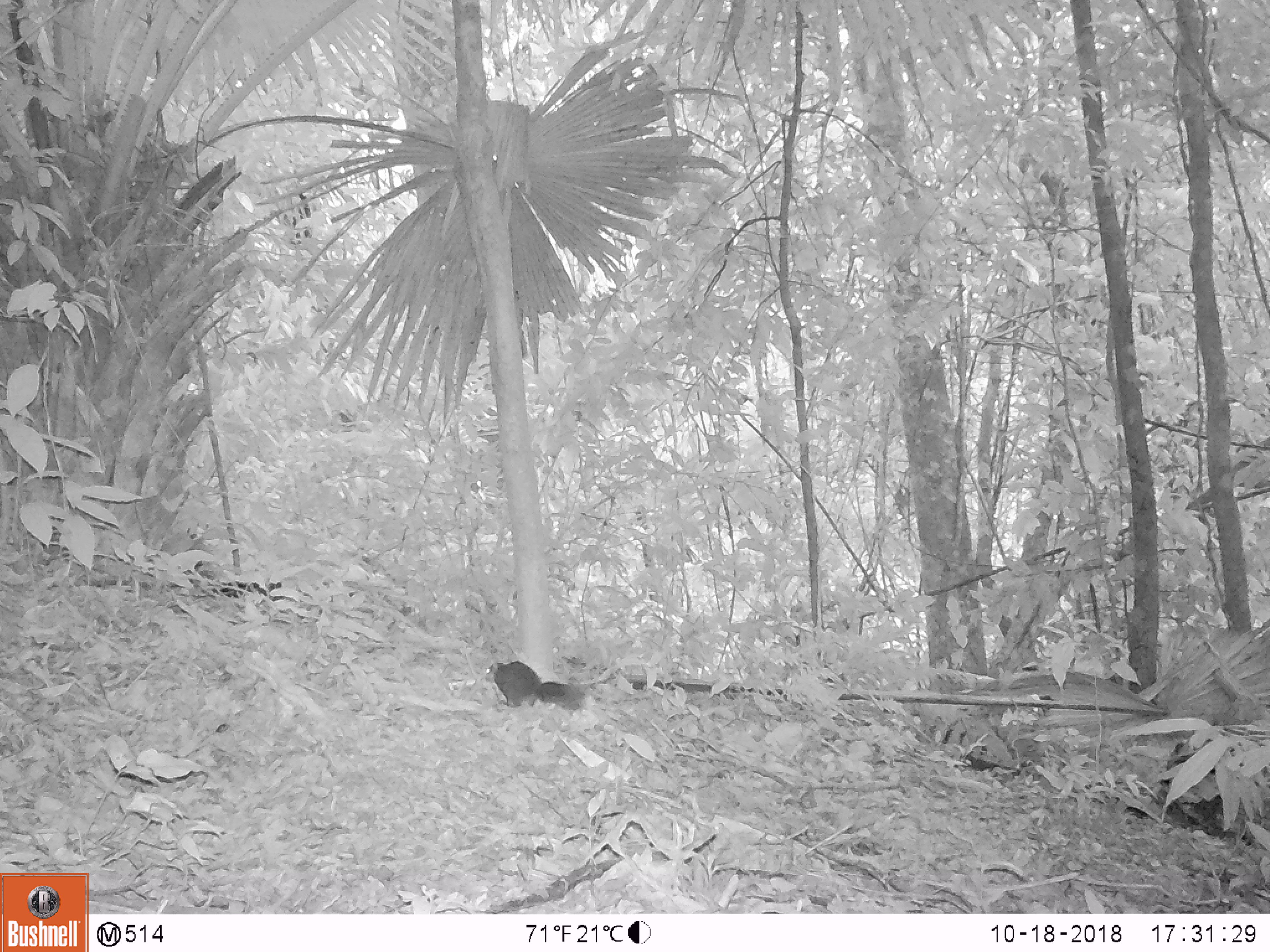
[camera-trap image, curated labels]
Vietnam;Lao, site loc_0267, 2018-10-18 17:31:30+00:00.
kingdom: Animalia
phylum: Chordata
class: Mammalia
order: Rodentia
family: Sciuridae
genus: Dremomys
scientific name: Dremomys rufigenis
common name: red-cheeked squirrel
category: red cheeked squirrel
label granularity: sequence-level